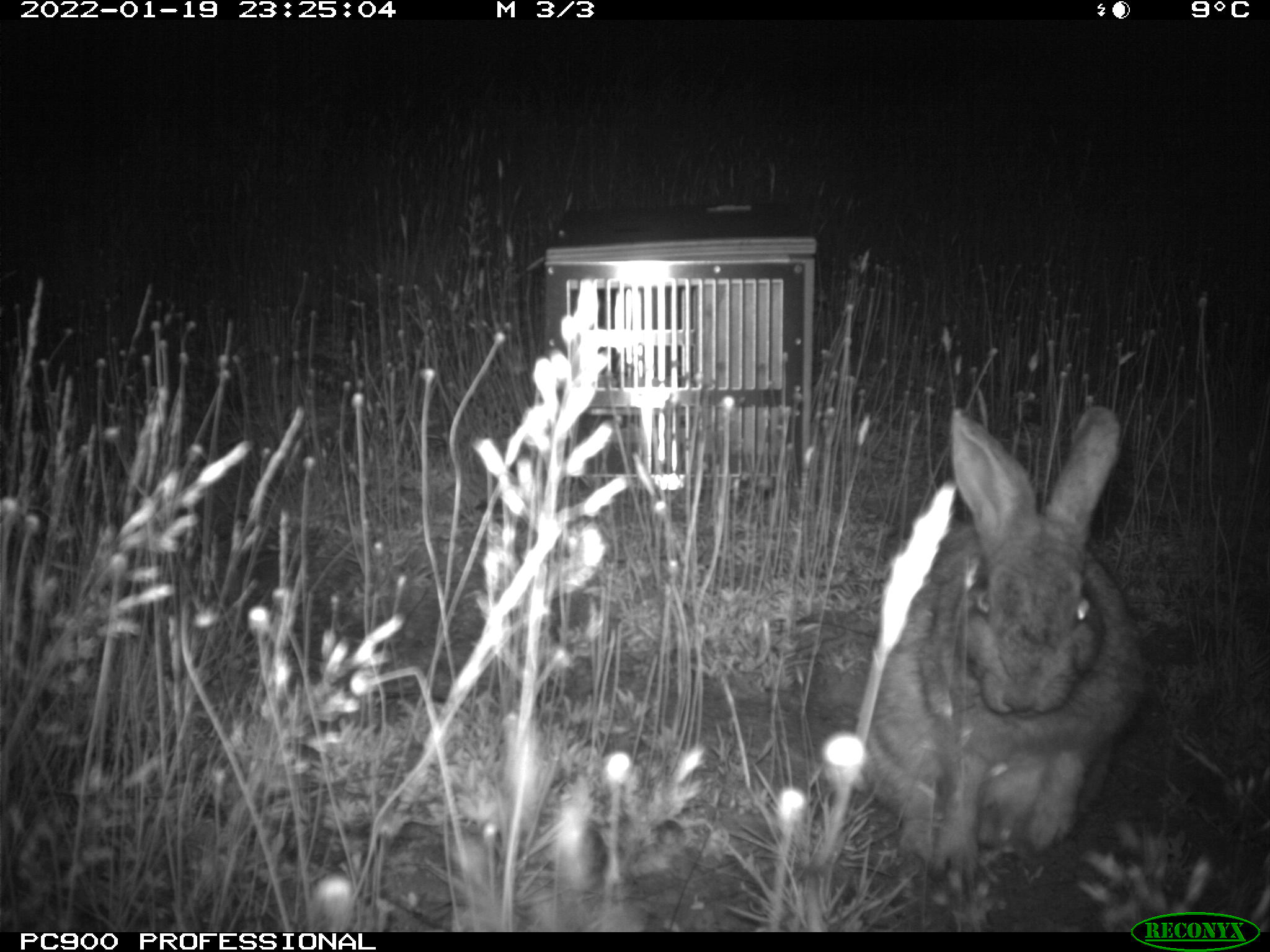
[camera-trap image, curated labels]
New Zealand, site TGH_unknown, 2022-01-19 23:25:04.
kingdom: Animalia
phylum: Chordata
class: Mammalia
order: Lagomorpha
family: Leporidae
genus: Oryctolagus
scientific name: Oryctolagus cuniculus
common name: european rabbit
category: rabbit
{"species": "rabbit (european rabbit) (Oryctolagus cuniculus)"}